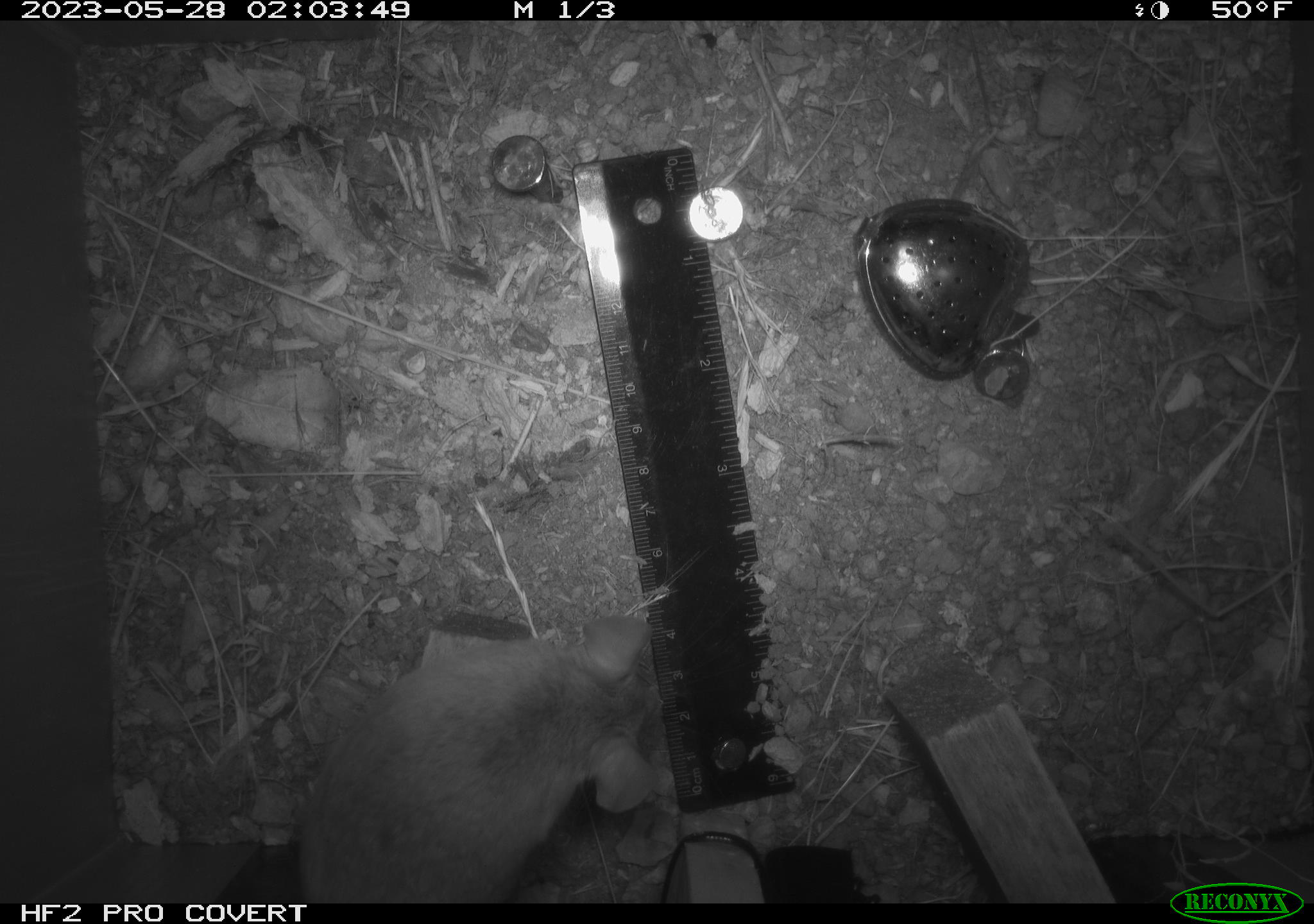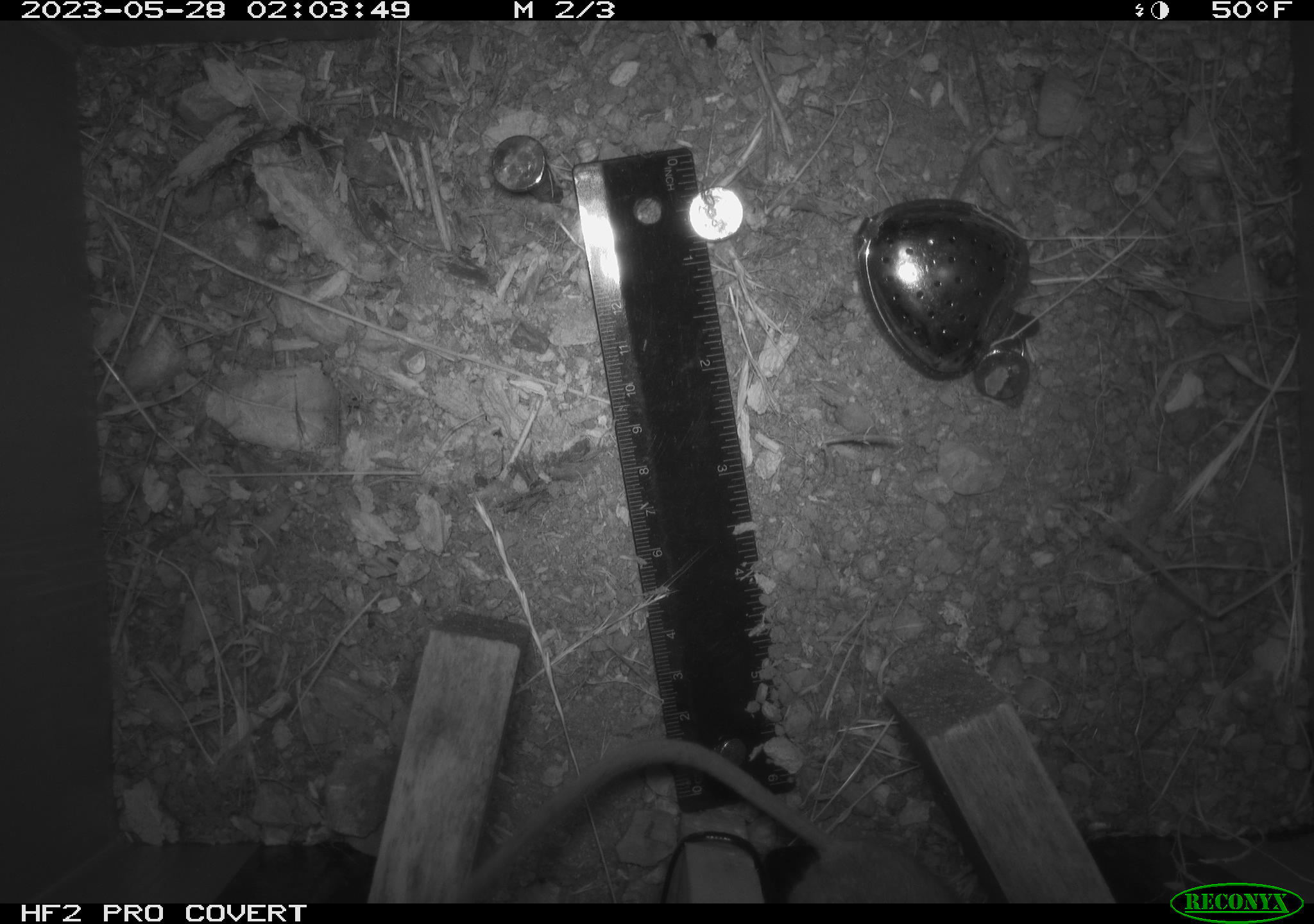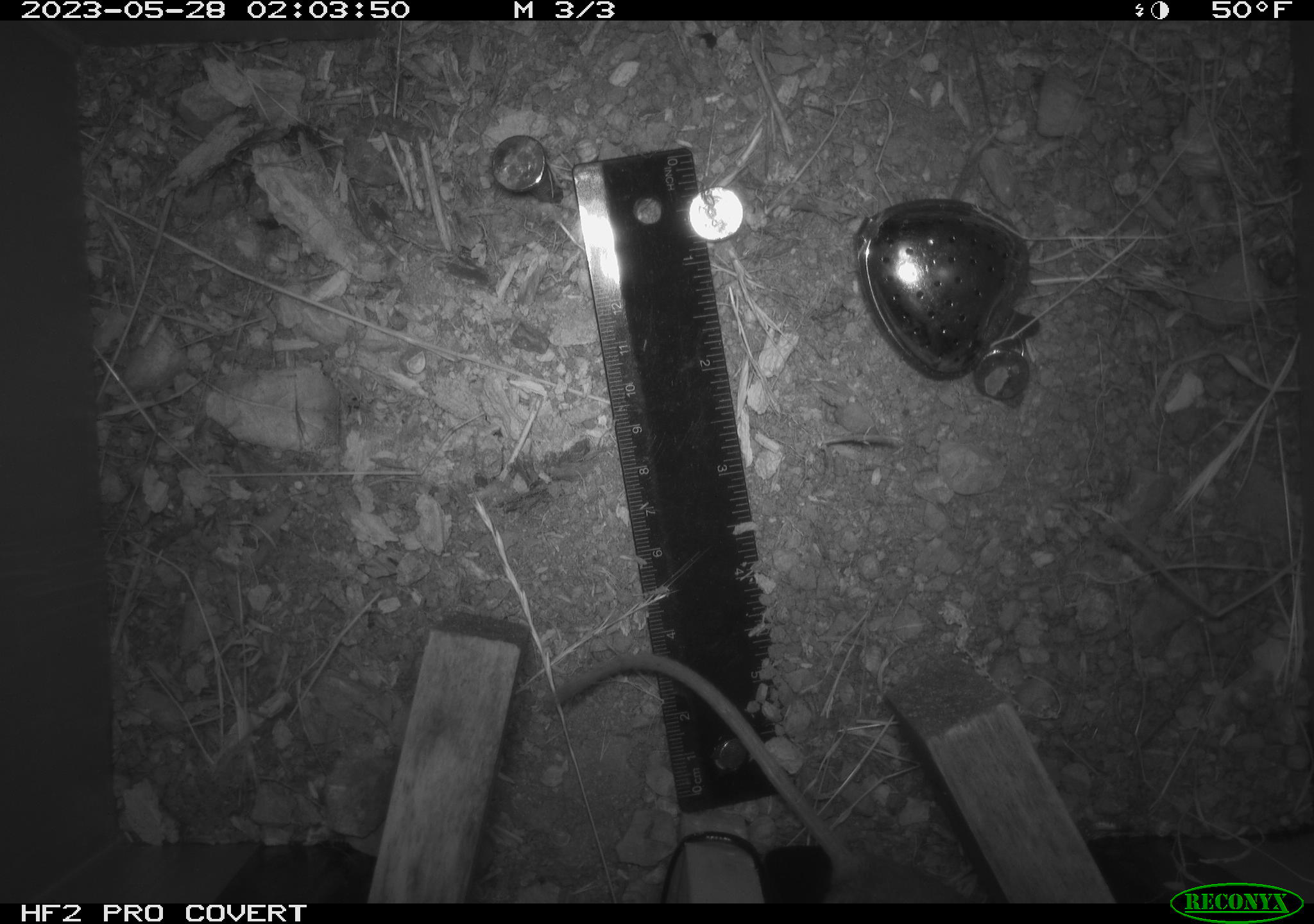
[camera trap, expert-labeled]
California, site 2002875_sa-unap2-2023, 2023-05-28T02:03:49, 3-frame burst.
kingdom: Animalia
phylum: Chordata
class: Mammalia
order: Rodentia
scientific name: Rodentia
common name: mouse species